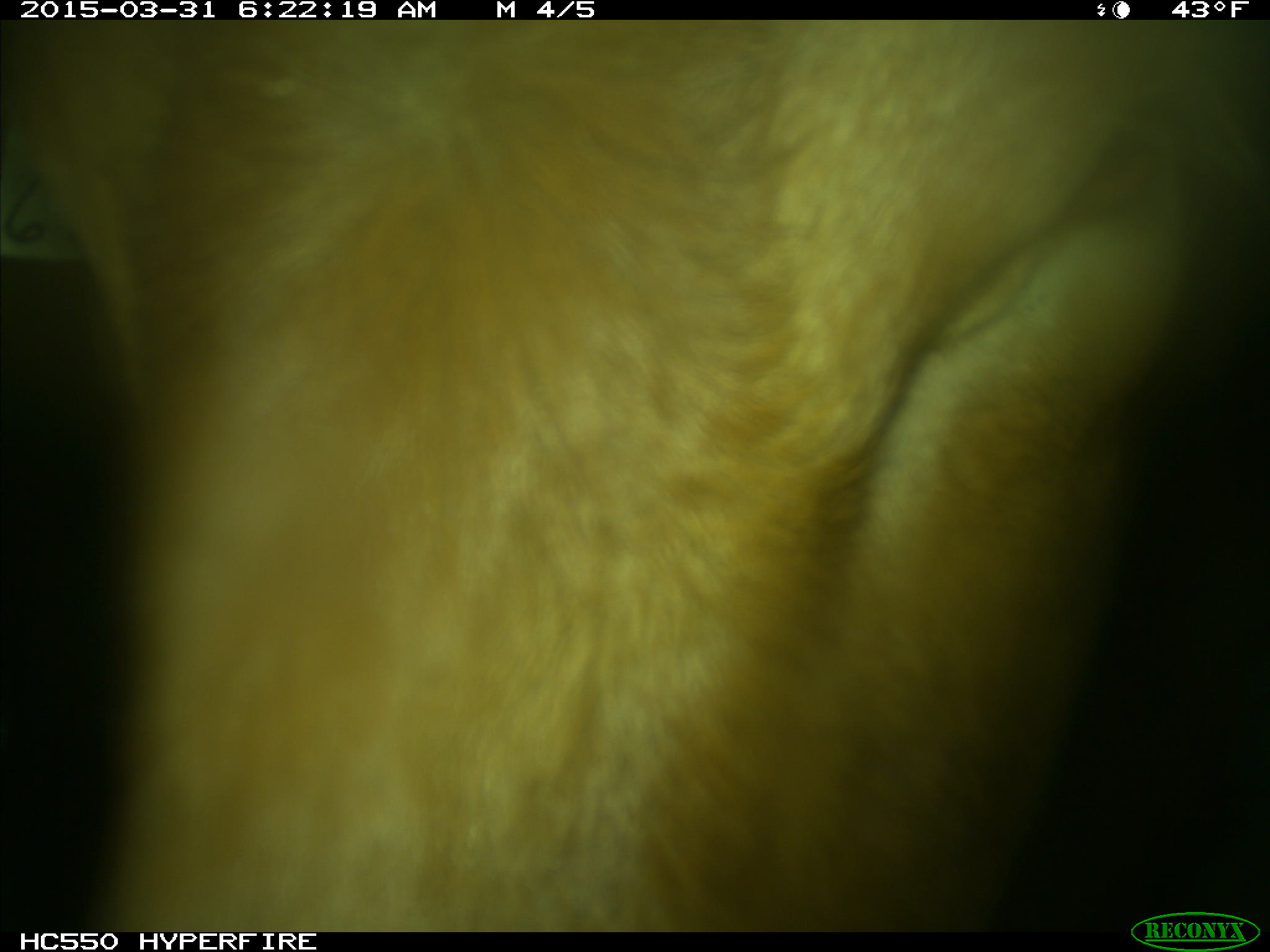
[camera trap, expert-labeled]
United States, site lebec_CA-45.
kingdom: Animalia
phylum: Chordata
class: Mammalia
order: Artiodactyla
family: Bovidae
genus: Bos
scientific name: Bos taurus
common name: domestic cow